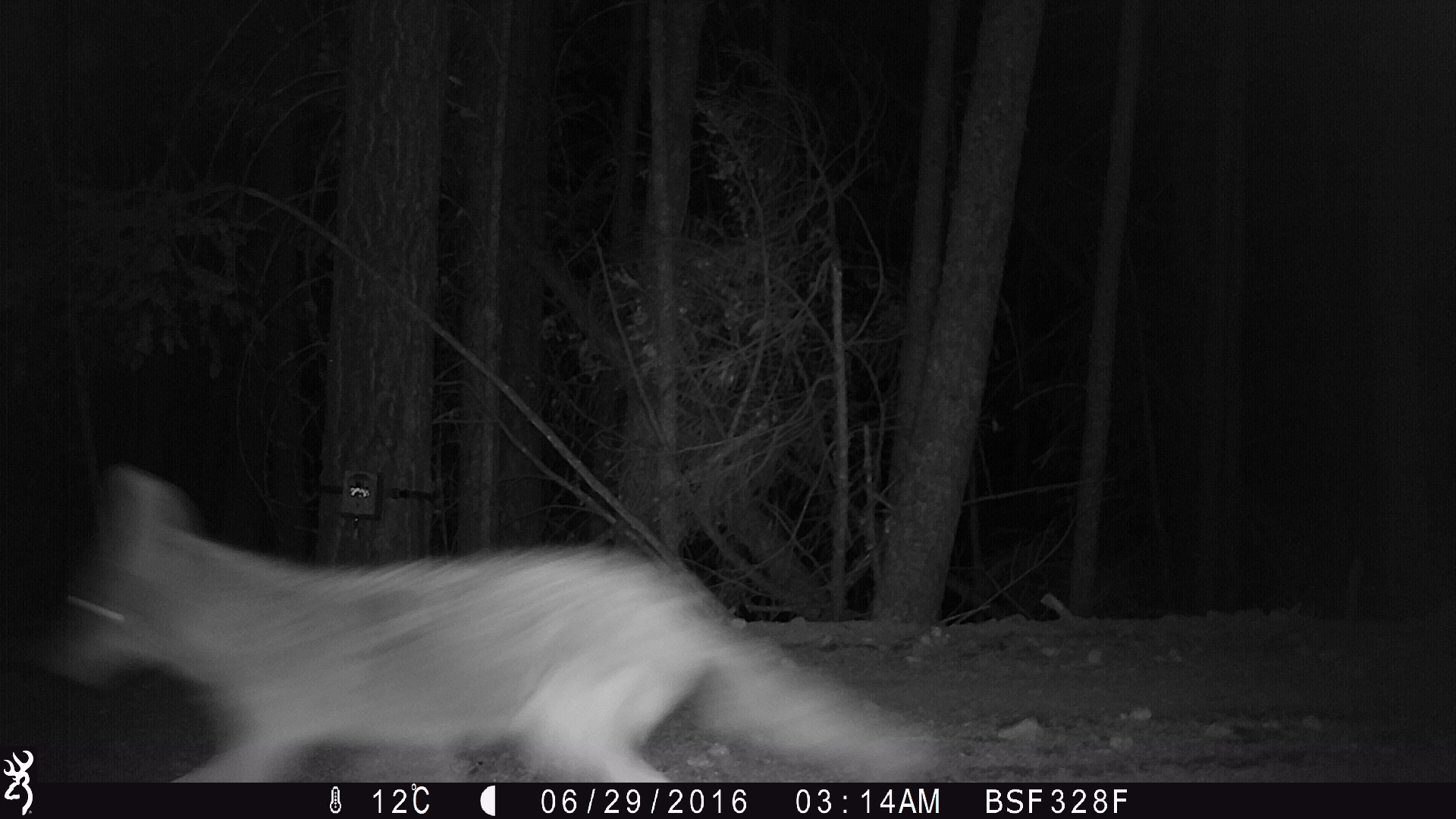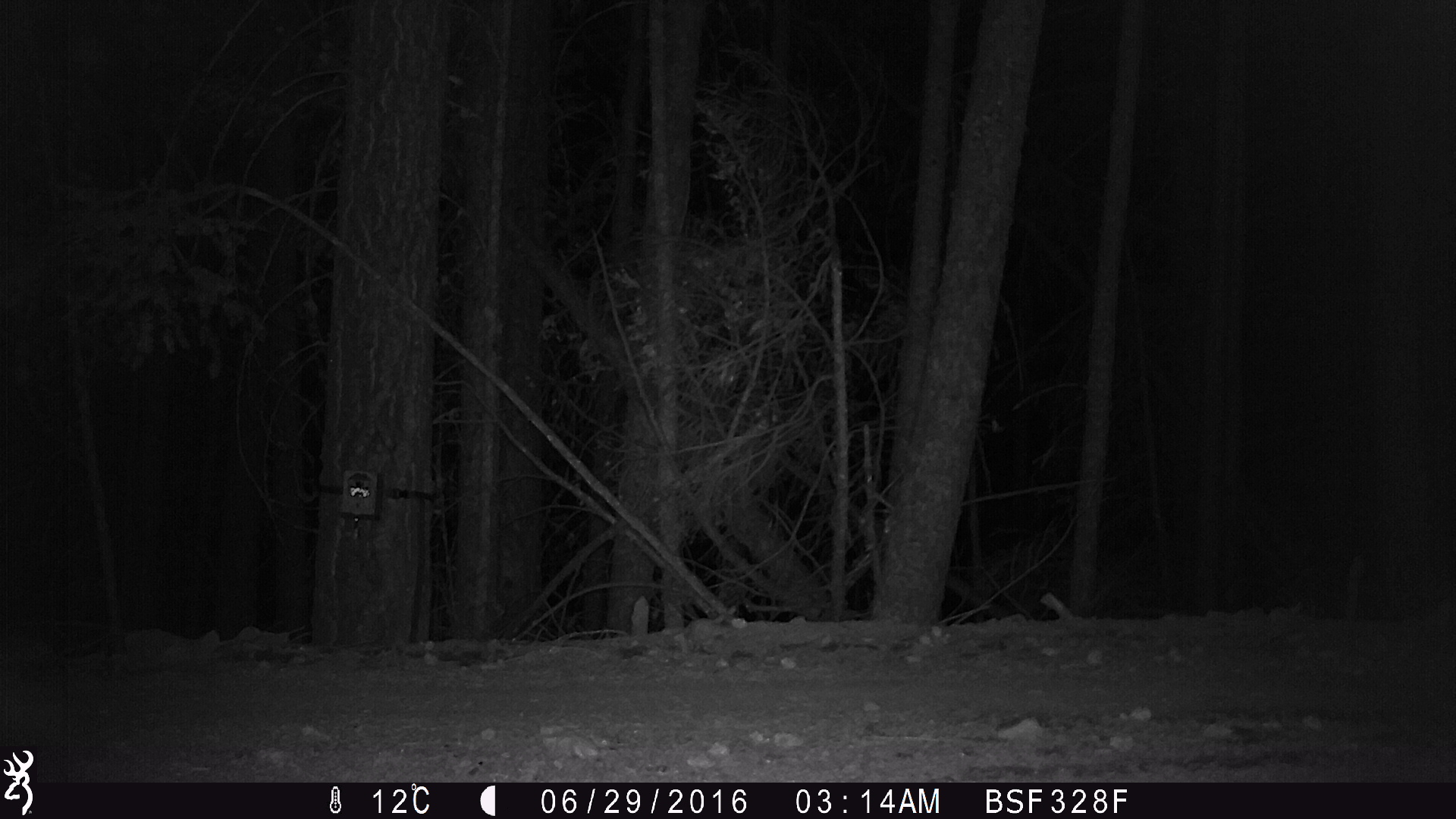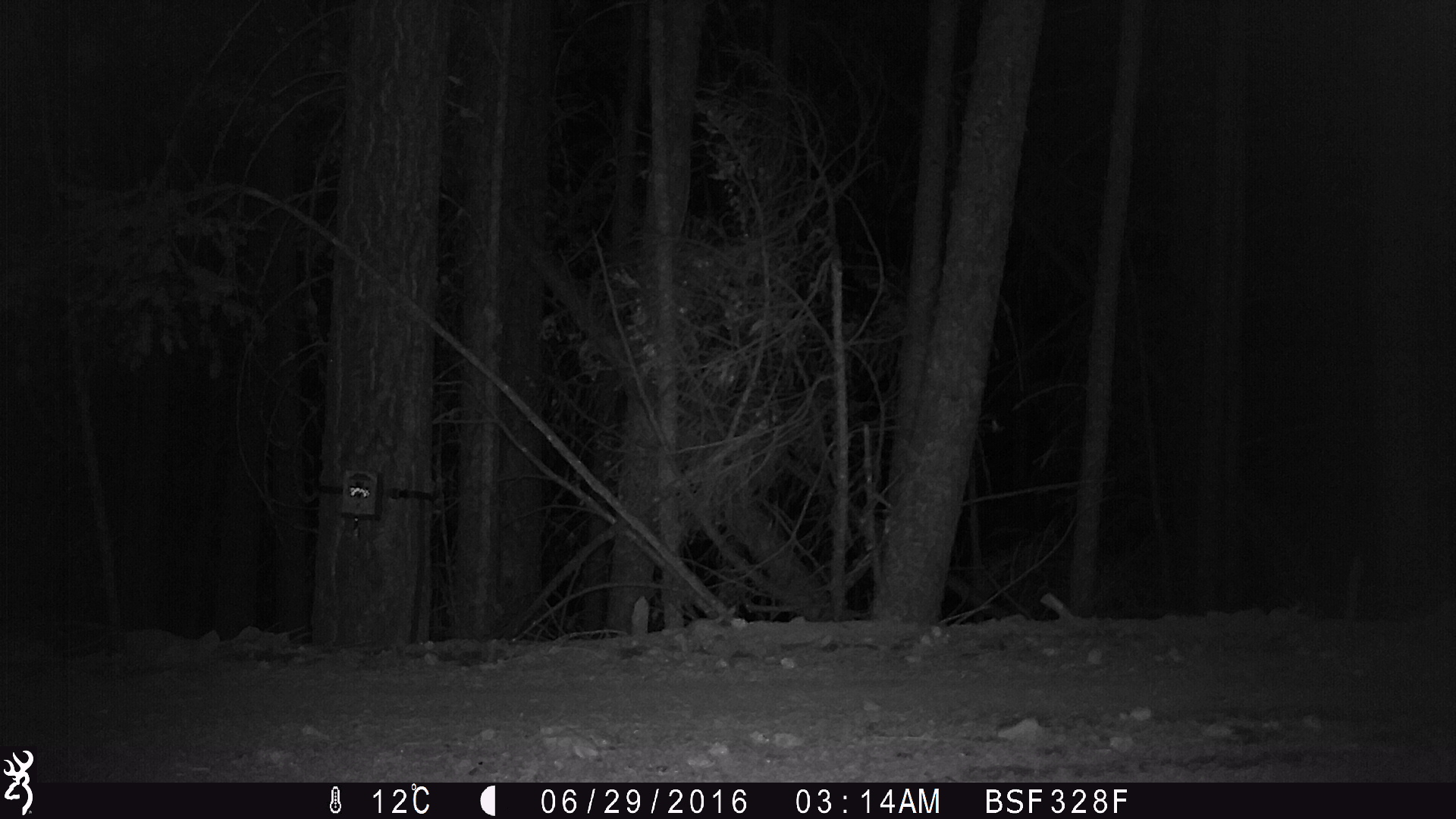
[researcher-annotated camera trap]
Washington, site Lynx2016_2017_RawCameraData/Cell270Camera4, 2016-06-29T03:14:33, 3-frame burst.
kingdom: Animalia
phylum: Chordata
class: Mammalia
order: Carnivora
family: Canidae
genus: Canis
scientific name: Canis latrans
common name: coyote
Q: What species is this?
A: Canis latrans (coyote).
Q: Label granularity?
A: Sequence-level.